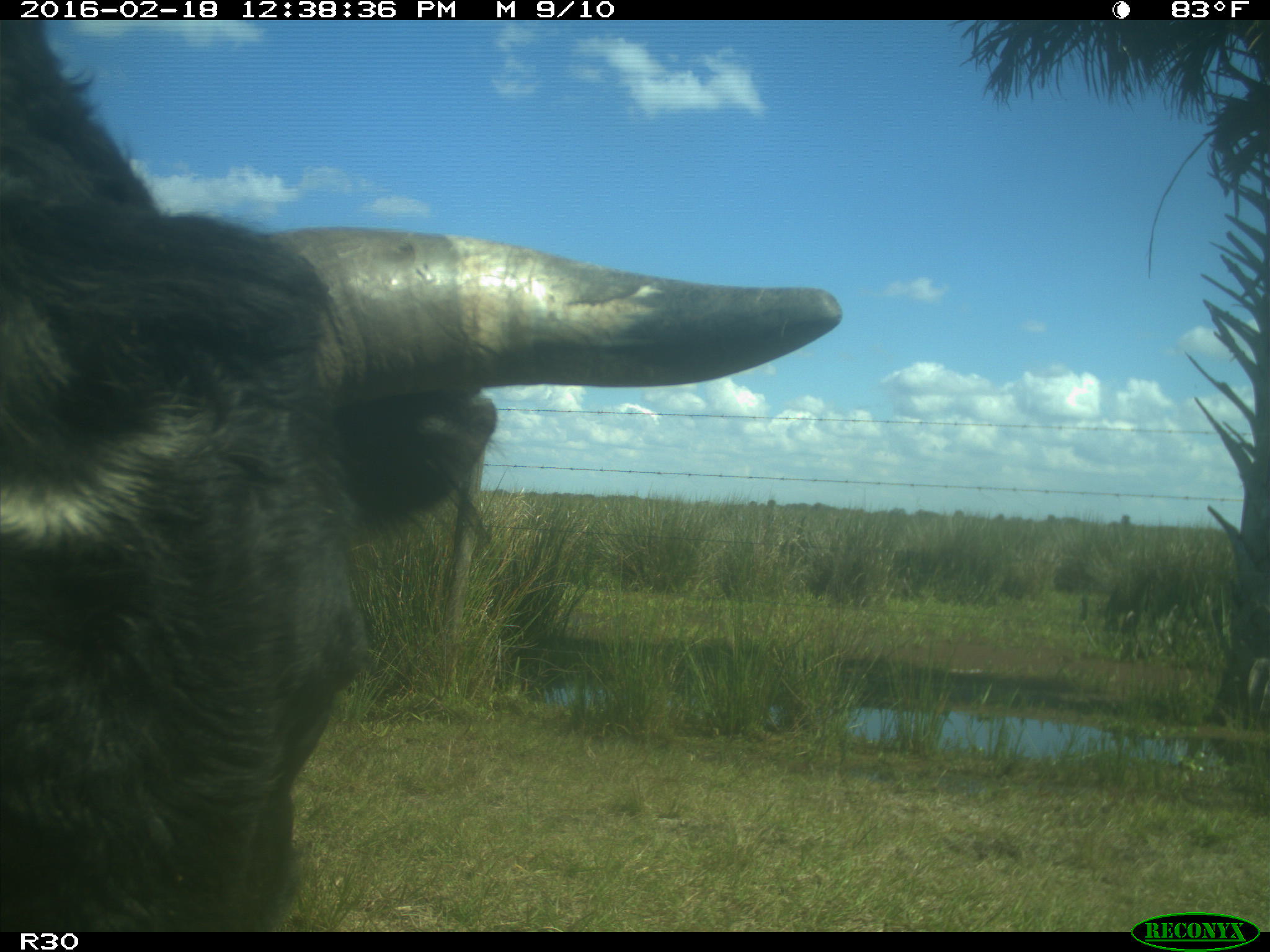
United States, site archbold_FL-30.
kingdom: Animalia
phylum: Chordata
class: Mammalia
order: Artiodactyla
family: Bovidae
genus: Bos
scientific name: Bos taurus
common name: domestic cow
Bos taurus (domestic cow).